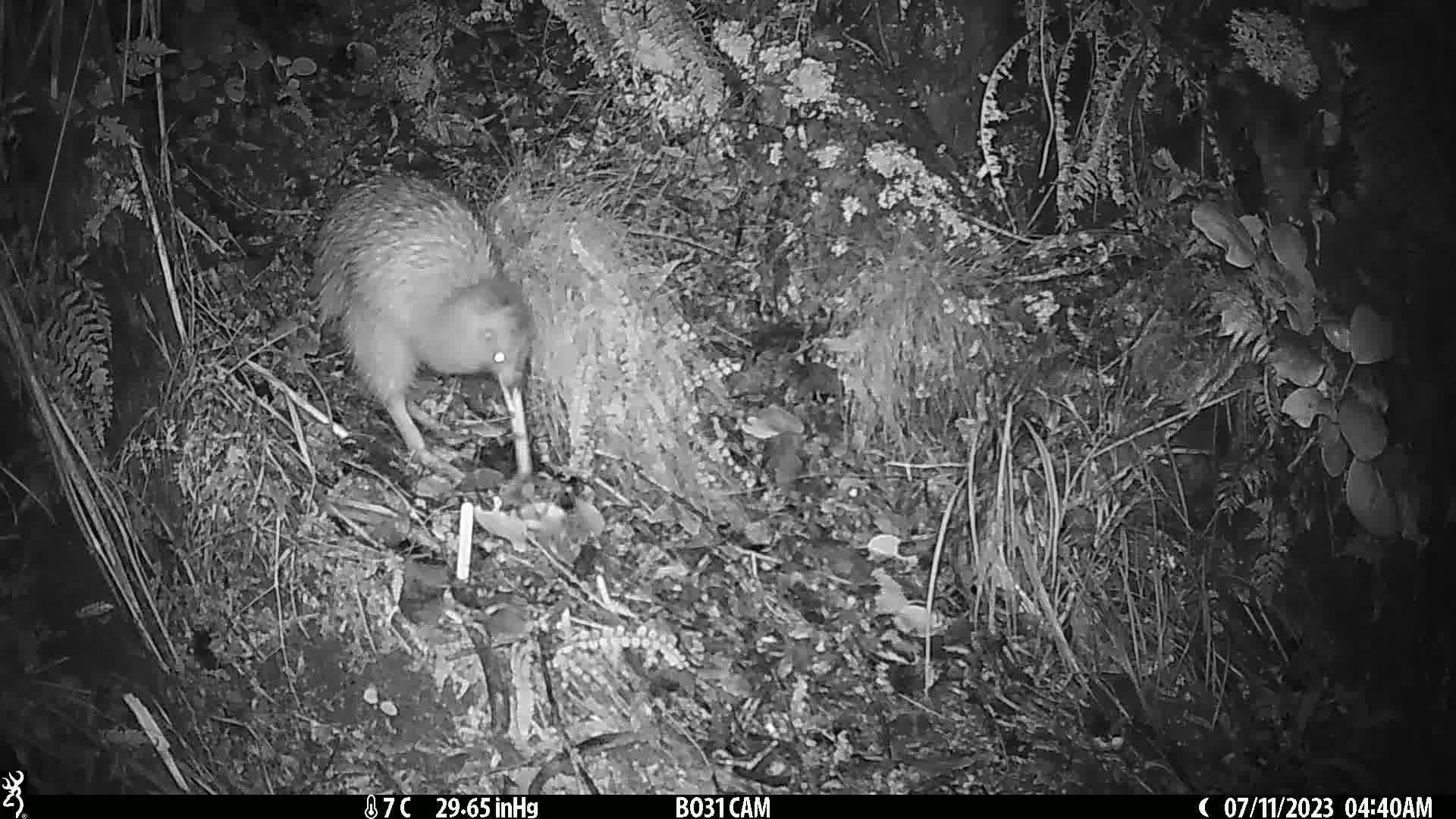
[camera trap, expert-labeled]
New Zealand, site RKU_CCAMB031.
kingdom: Animalia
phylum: Chordata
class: Aves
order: Apterygiformes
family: Apterygidae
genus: Apteryx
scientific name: Apteryx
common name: kiwi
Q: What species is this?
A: Kiwi (Apteryx).